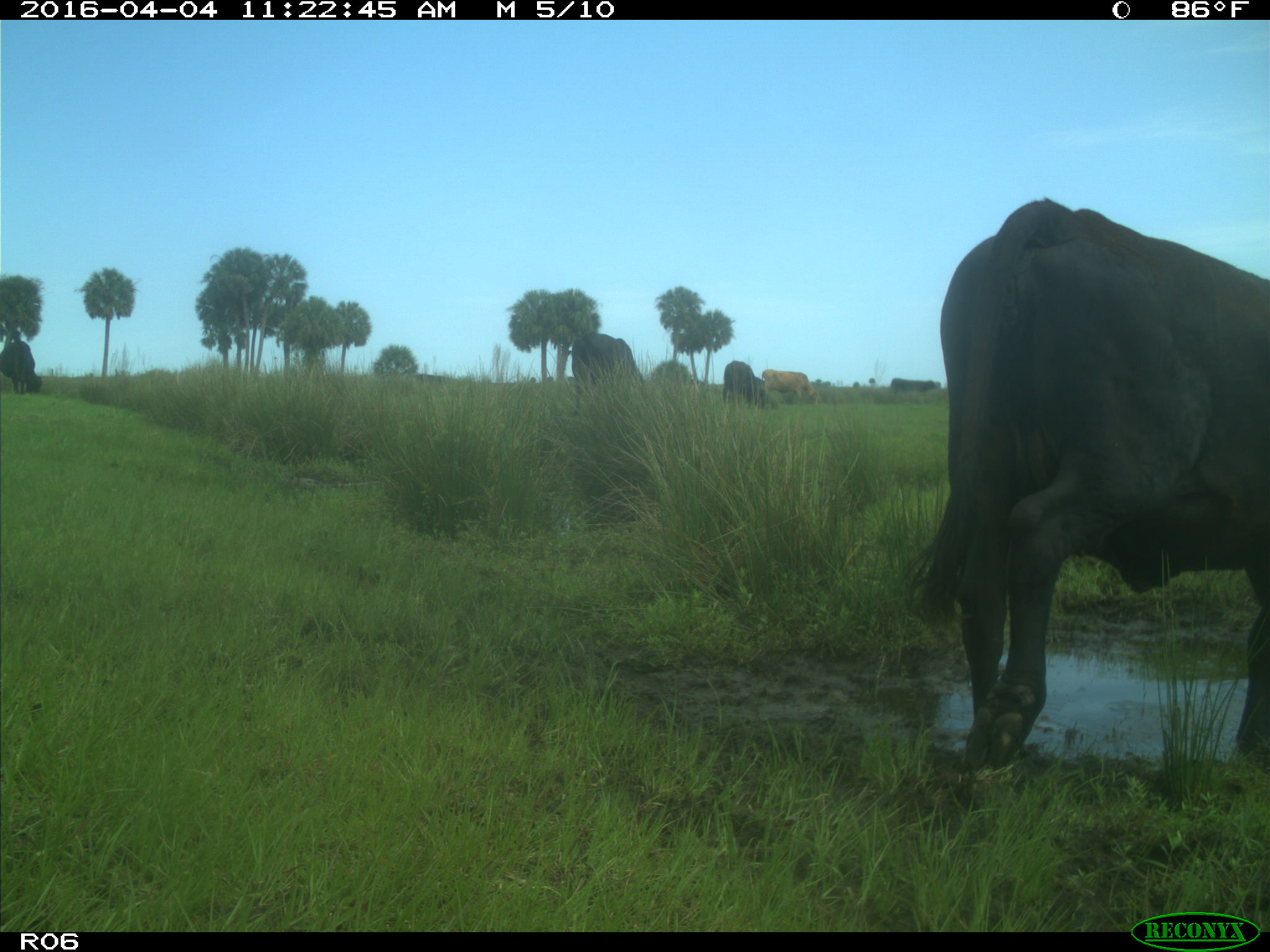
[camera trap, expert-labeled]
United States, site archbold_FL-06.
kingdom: Animalia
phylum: Chordata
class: Mammalia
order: Artiodactyla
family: Bovidae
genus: Bos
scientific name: Bos taurus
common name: domestic cow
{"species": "Bos taurus (domestic cow)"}